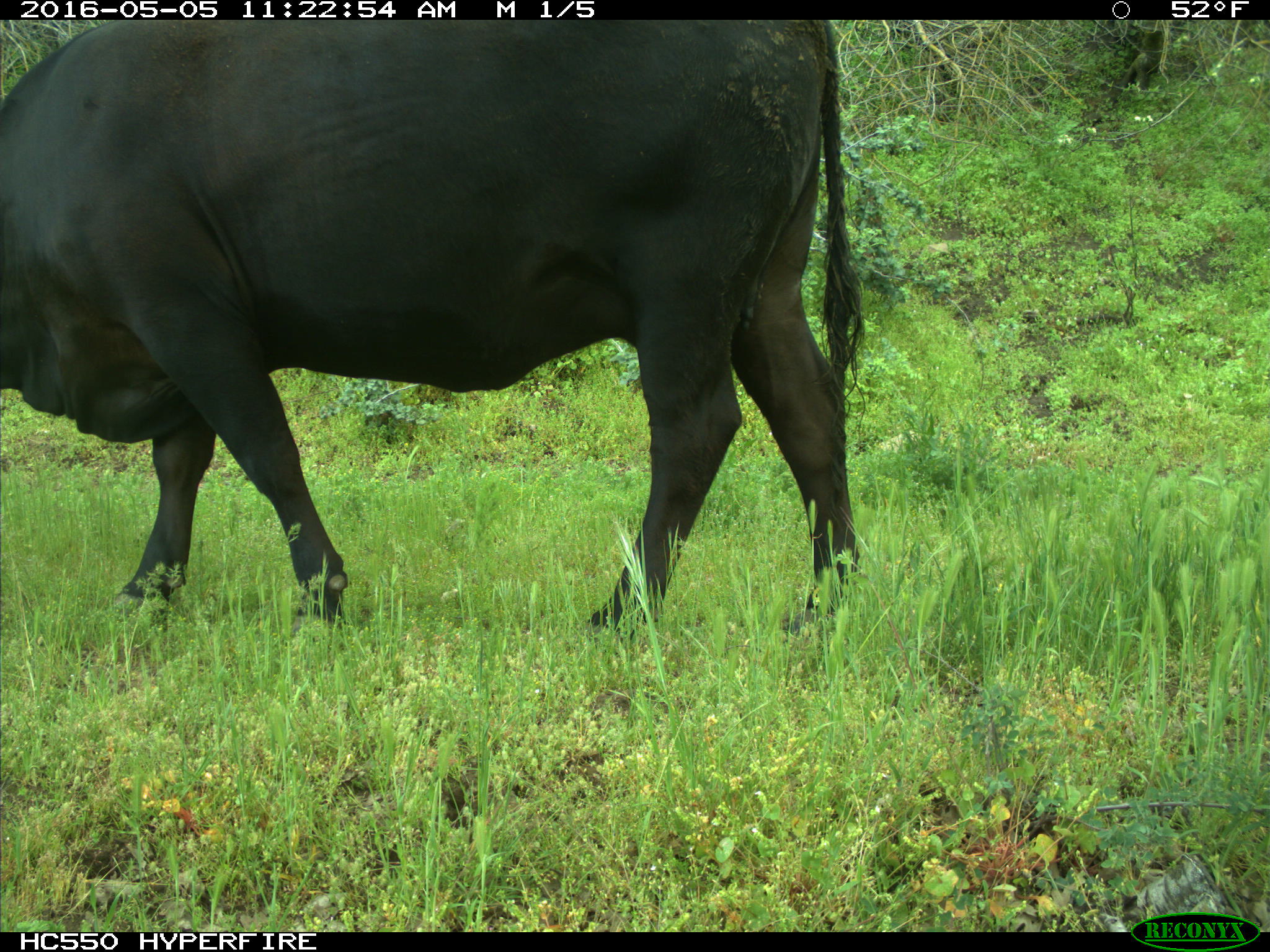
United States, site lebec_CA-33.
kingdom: Animalia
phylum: Chordata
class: Mammalia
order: Artiodactyla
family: Bovidae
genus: Bos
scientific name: Bos taurus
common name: domestic cow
Bos taurus (domestic cow).